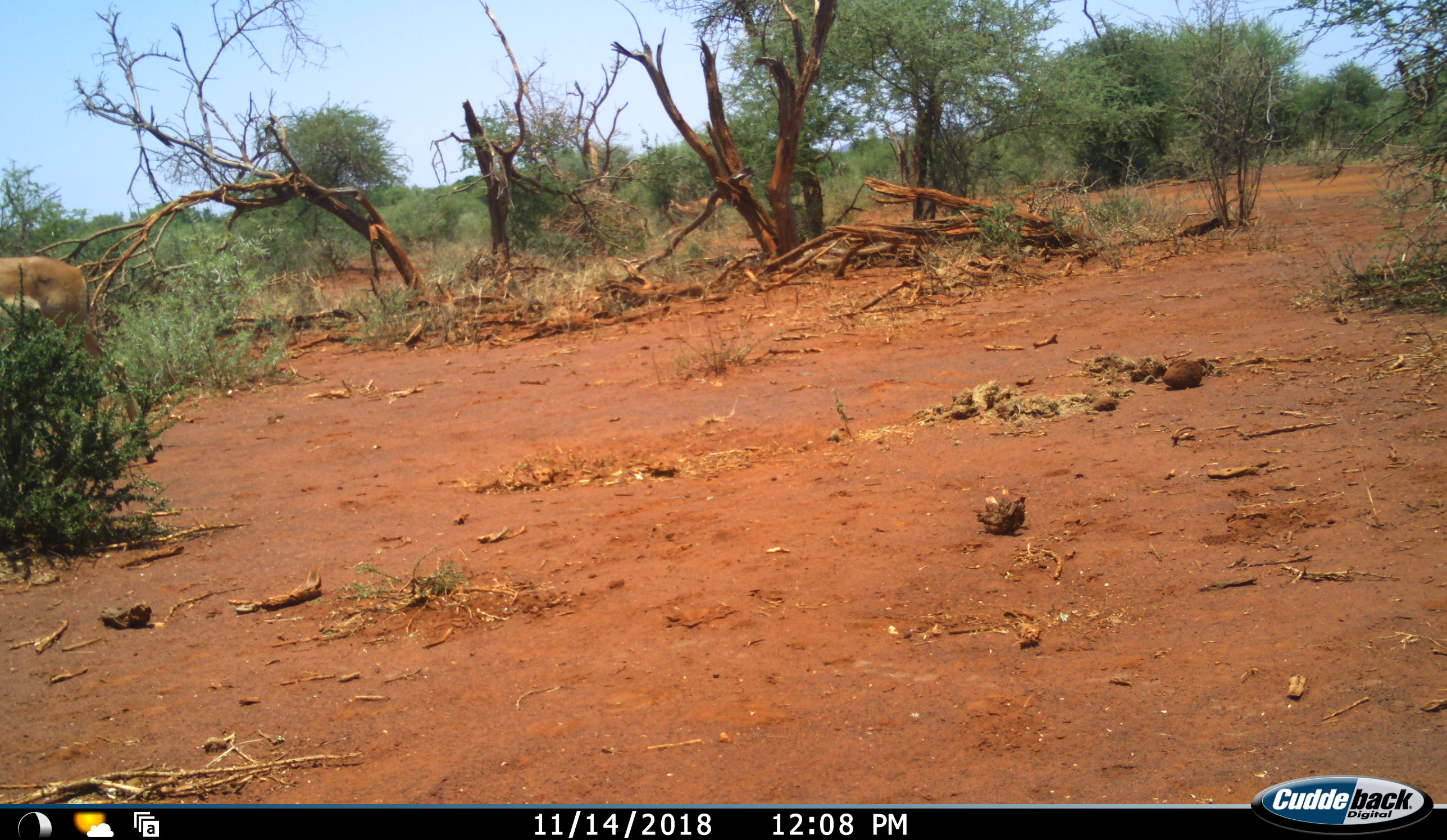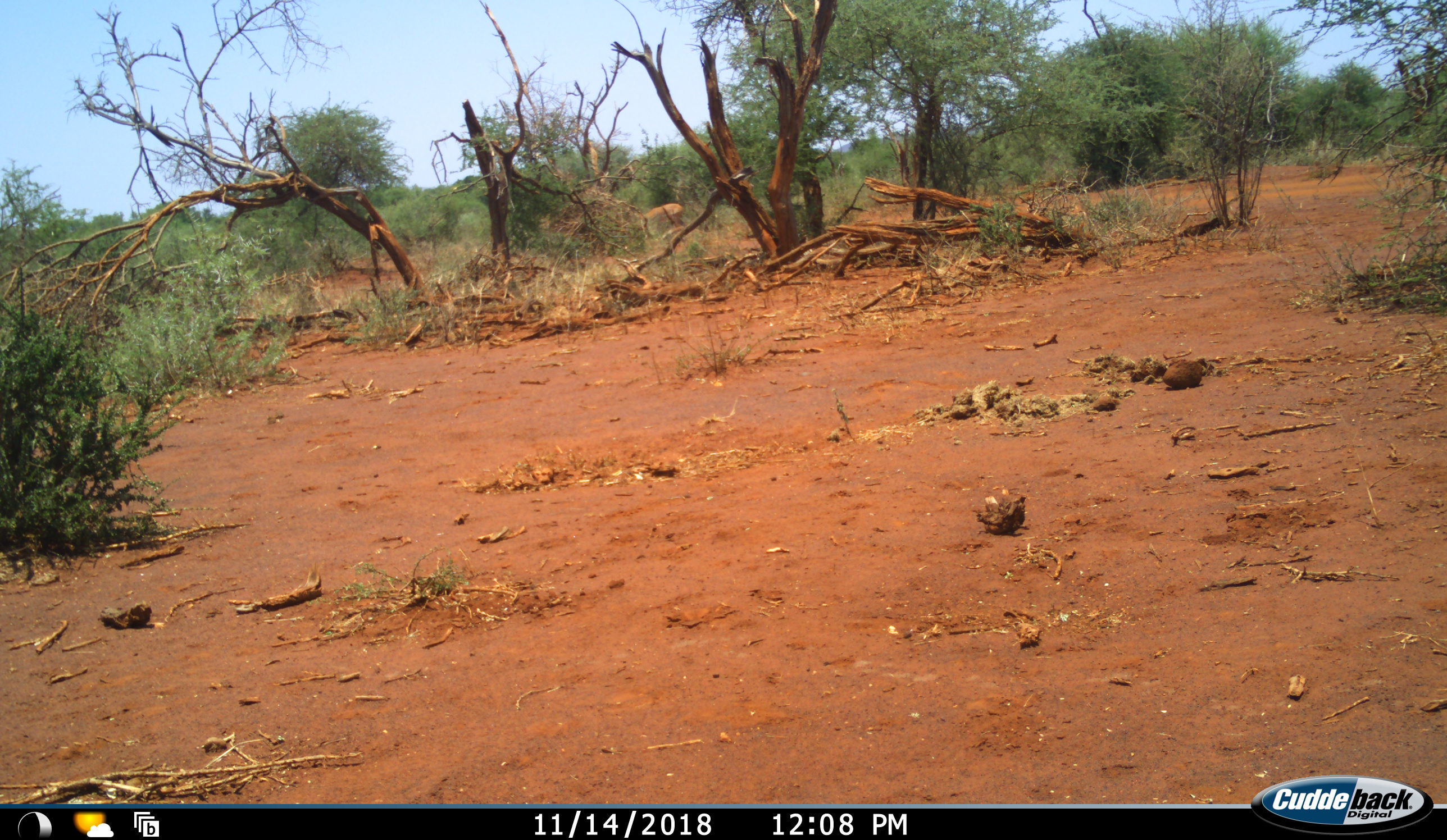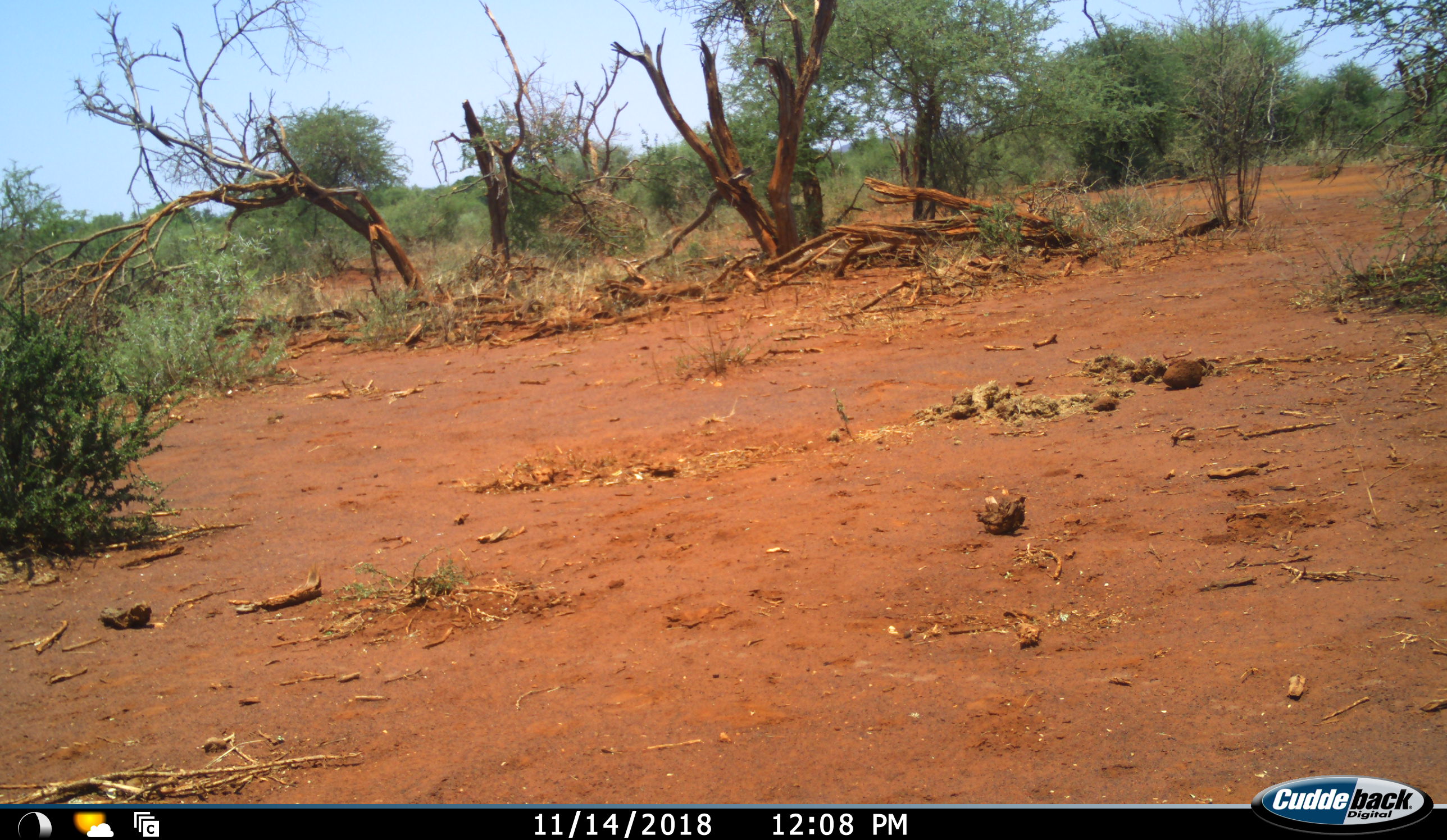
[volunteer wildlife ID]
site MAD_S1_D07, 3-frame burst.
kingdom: Animalia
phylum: Chordata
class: Mammalia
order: Artiodactyla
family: Bovidae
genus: Aepyceros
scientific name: Aepyceros melampus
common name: impala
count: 2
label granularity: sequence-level